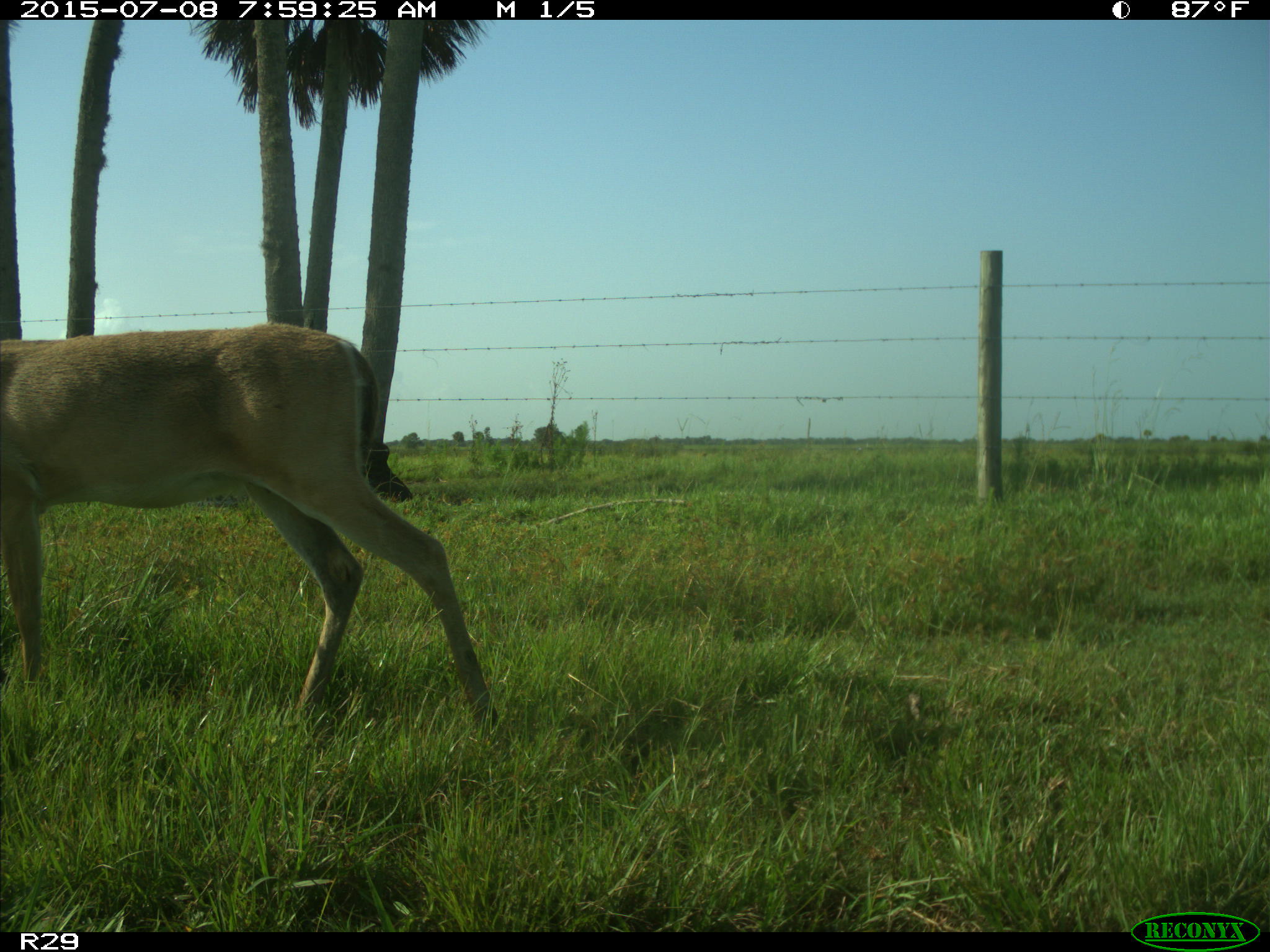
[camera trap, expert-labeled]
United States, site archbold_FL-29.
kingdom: Animalia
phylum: Chordata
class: Mammalia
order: Artiodactyla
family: Cervidae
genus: Odocoileus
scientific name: Odocoileus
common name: deer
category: unidentified deer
Unidentified deer (deer) (Odocoileus).